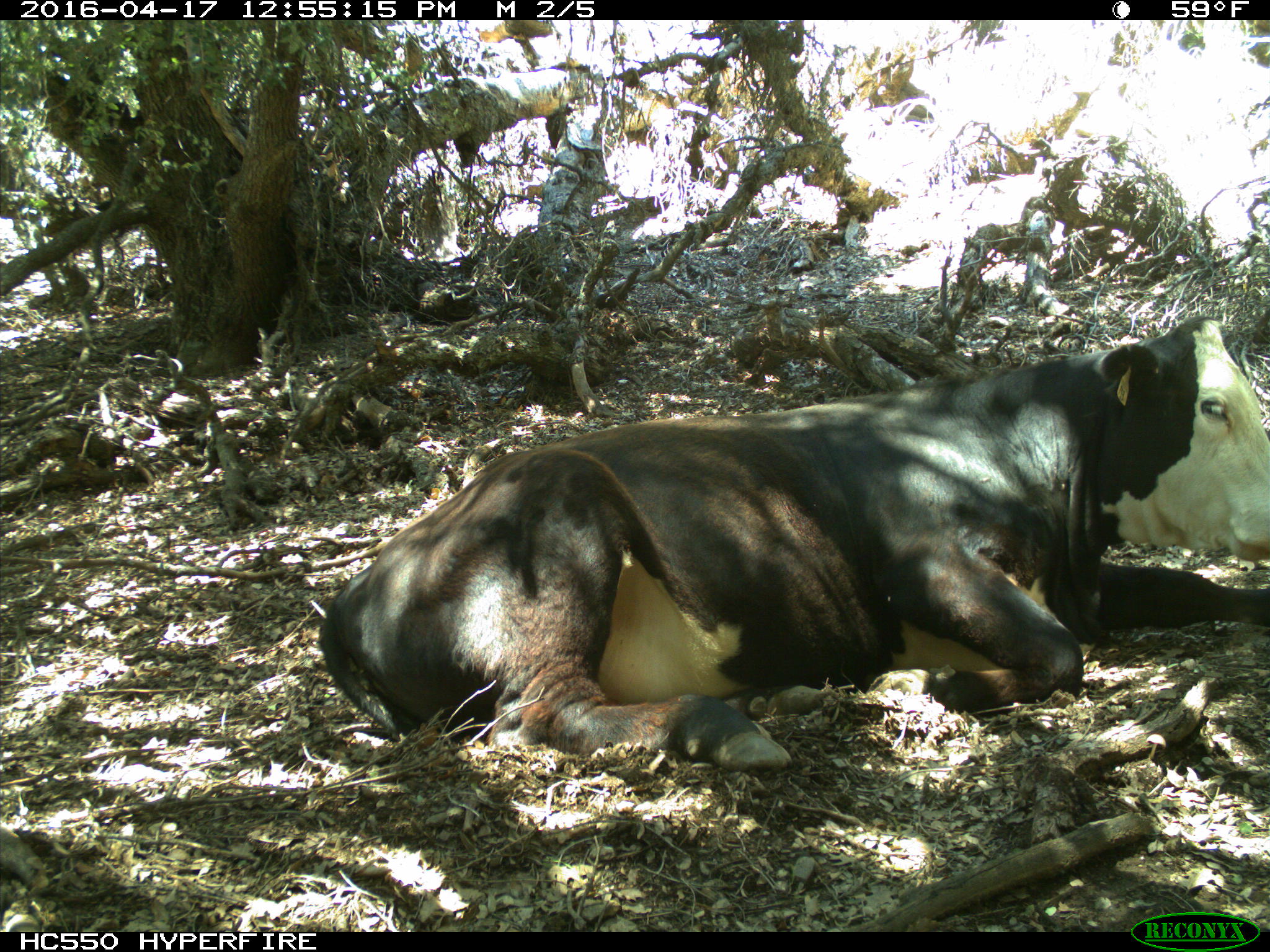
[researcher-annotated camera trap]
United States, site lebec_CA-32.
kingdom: Animalia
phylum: Chordata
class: Mammalia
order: Artiodactyla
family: Bovidae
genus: Bos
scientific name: Bos taurus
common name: domestic cow